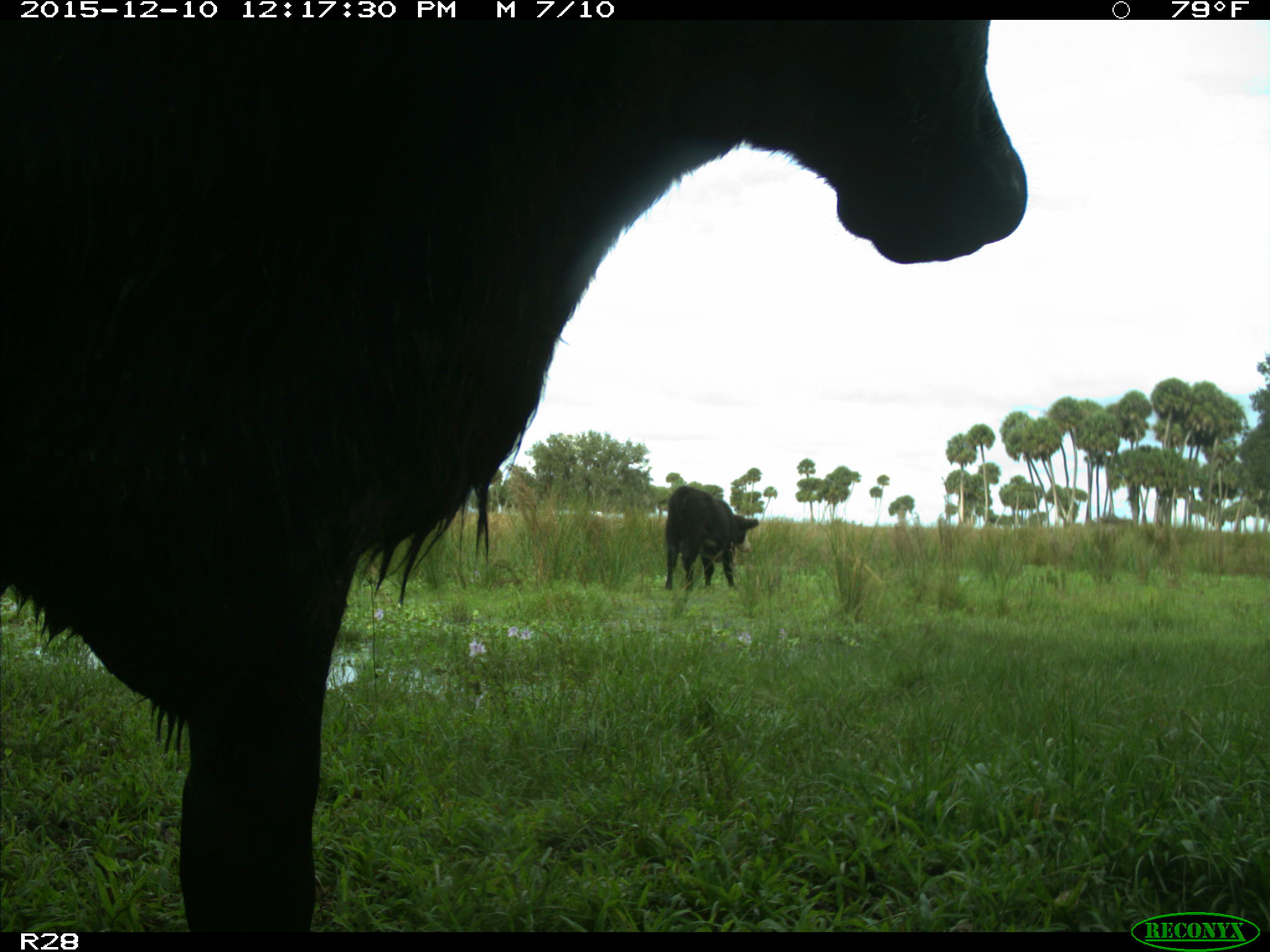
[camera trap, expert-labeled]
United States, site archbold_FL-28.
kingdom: Animalia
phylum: Chordata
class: Mammalia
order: Artiodactyla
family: Bovidae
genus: Bos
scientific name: Bos taurus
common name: domestic cow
Bos taurus (domestic cow).